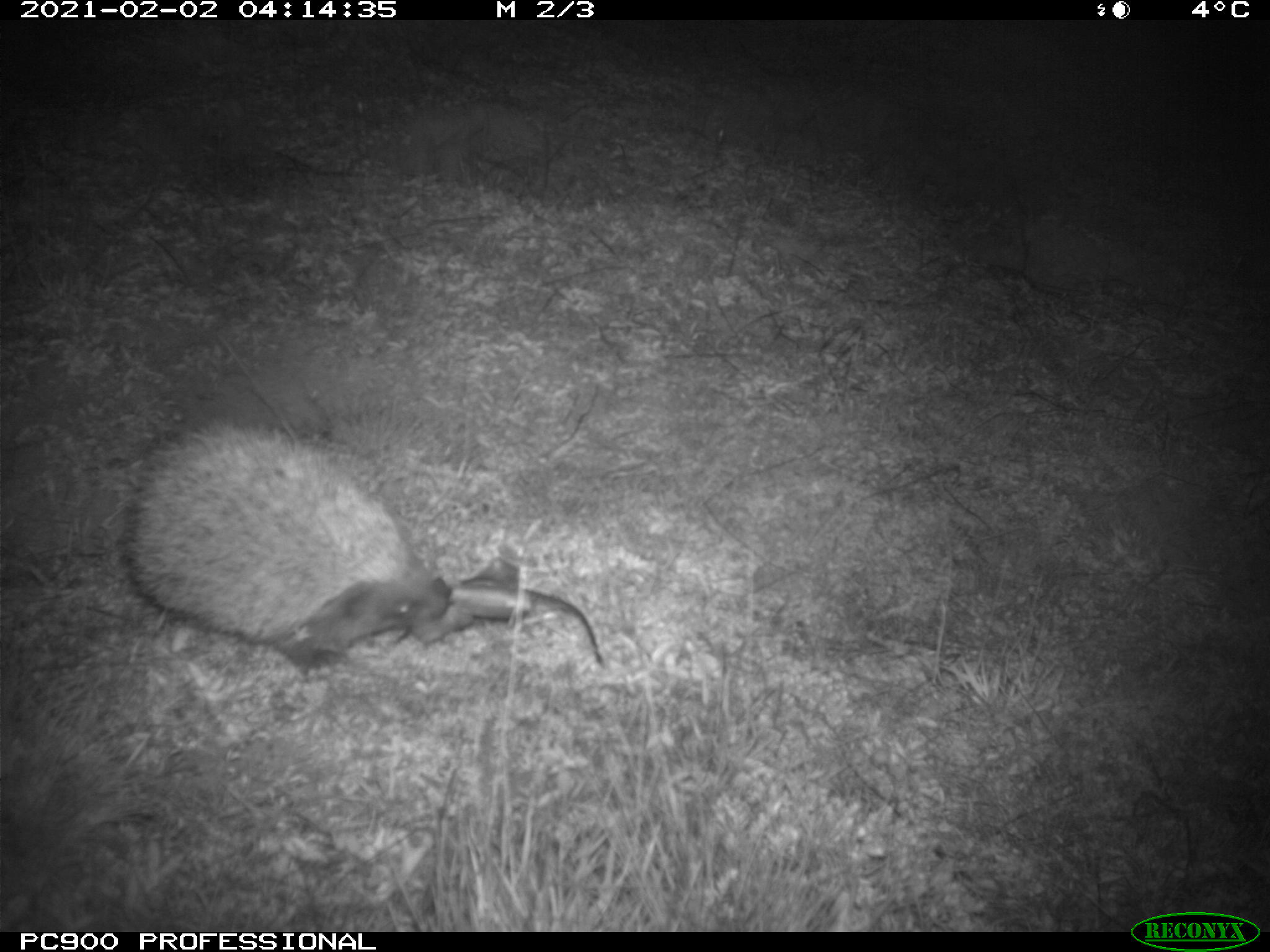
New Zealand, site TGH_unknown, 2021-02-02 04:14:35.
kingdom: Animalia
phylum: Chordata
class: Mammalia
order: Eulipotyphla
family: Erinaceidae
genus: Erinaceus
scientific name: Erinaceus europaeus europaeus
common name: european hedgehog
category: hedgehog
Hedgehog (european hedgehog) (Erinaceus europaeus europaeus).